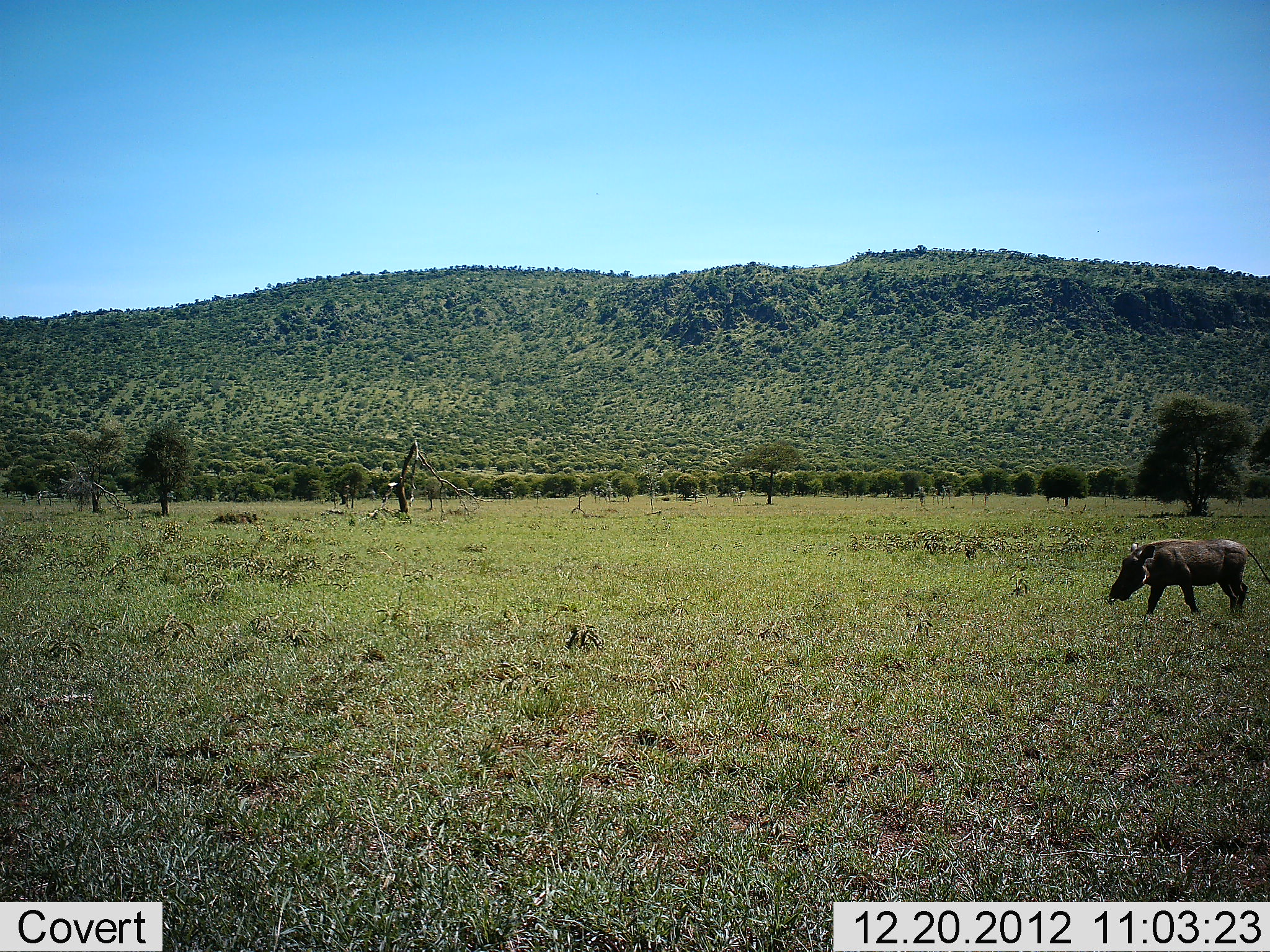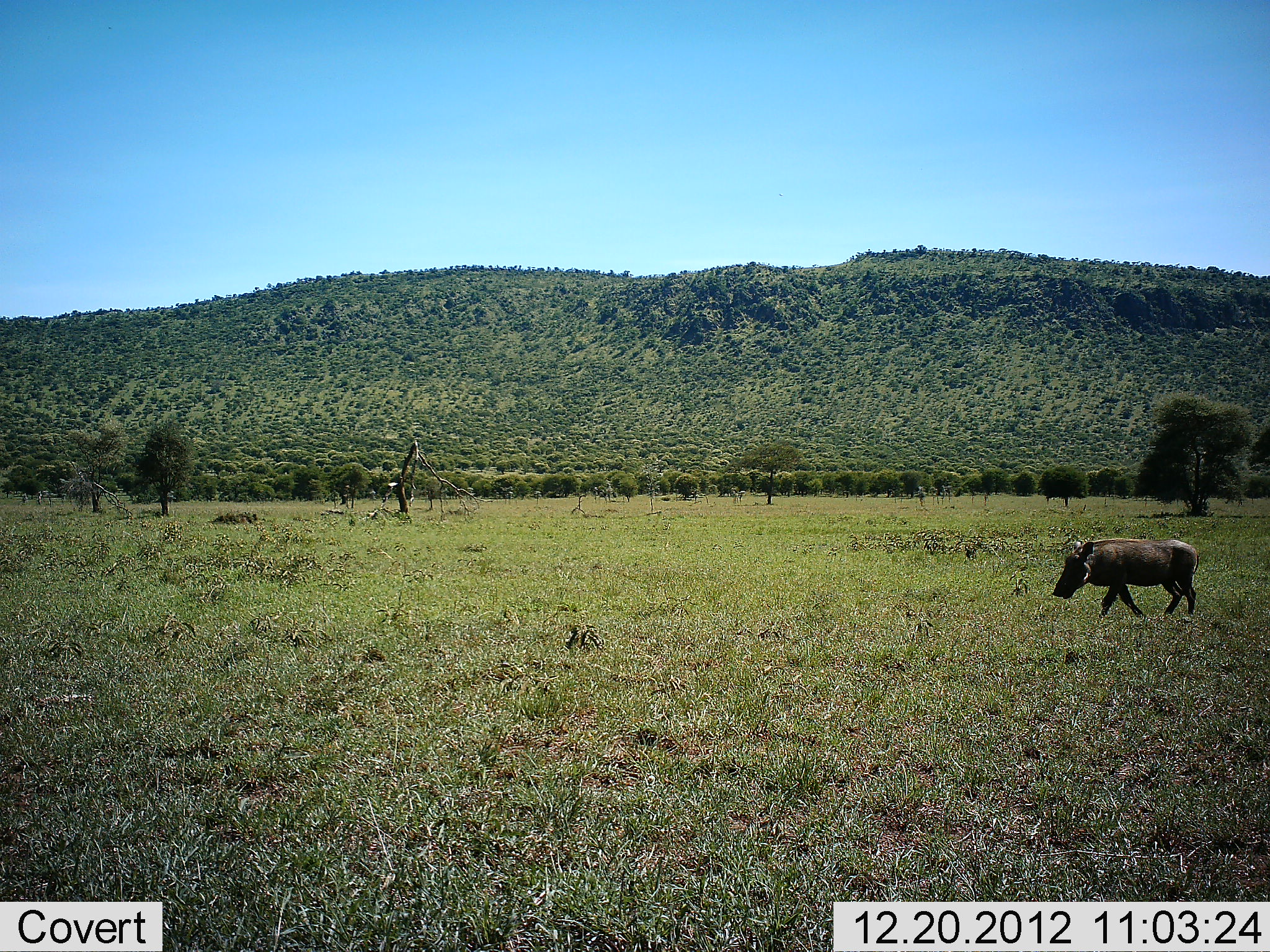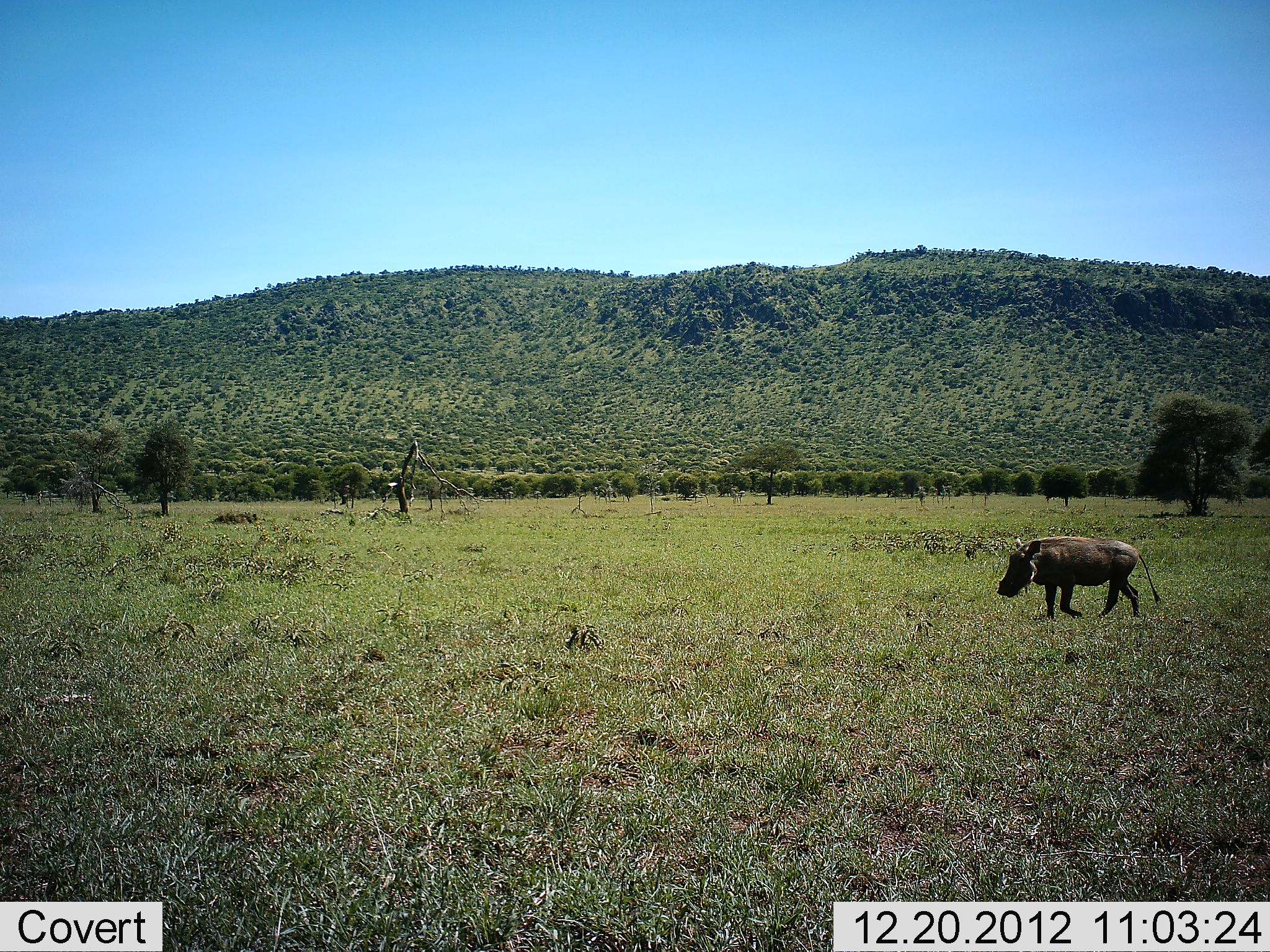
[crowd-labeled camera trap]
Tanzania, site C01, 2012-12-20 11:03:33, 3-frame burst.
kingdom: Animalia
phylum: Chordata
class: Mammalia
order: Artiodactyla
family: Suidae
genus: Phacochoerus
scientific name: Phacochoerus africanus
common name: warthog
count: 1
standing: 4%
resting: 0%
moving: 100%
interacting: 0%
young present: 0%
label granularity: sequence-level